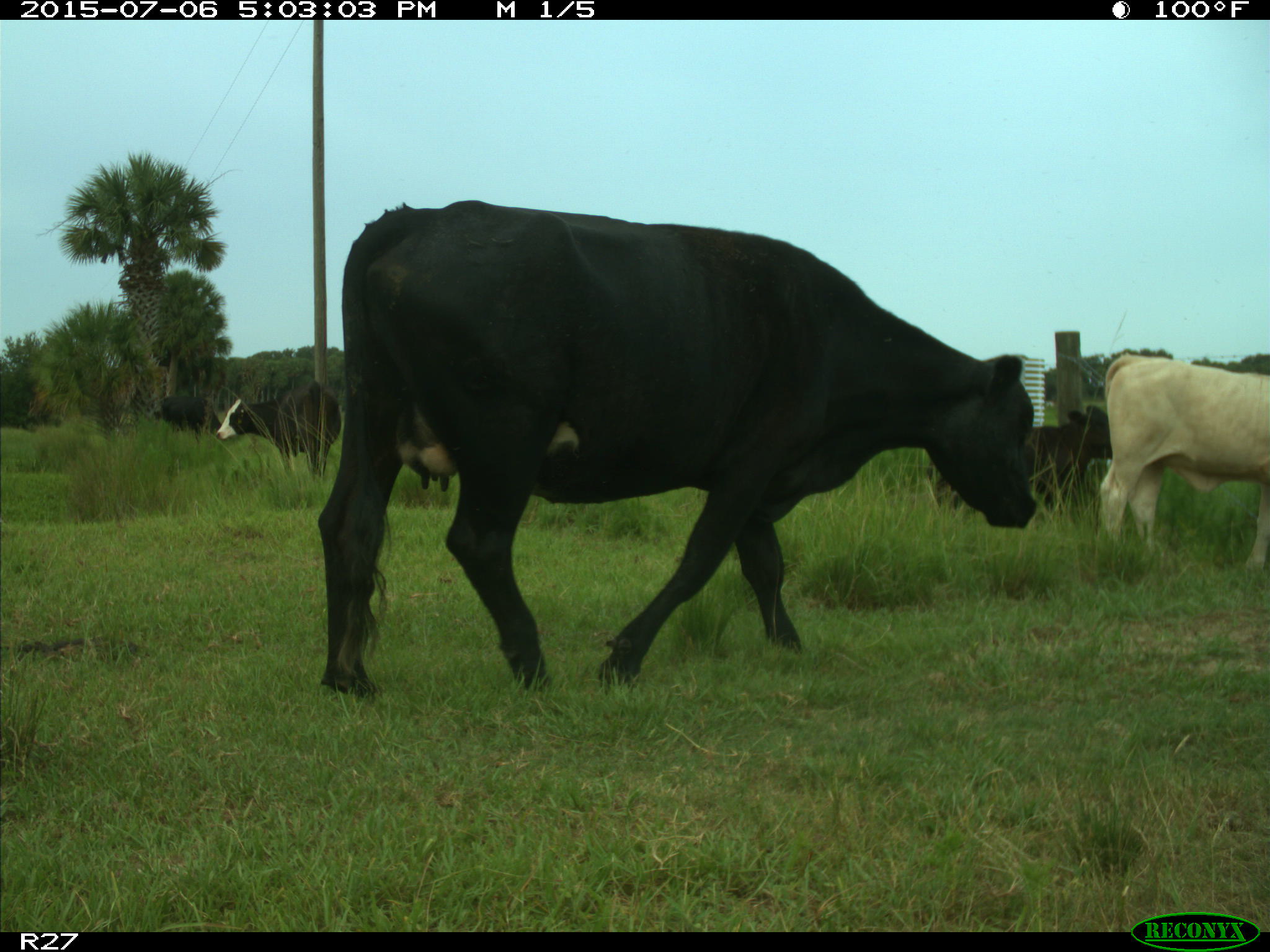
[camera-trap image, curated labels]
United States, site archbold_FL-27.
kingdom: Animalia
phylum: Chordata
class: Mammalia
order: Artiodactyla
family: Bovidae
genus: Bos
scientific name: Bos taurus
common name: domestic cow